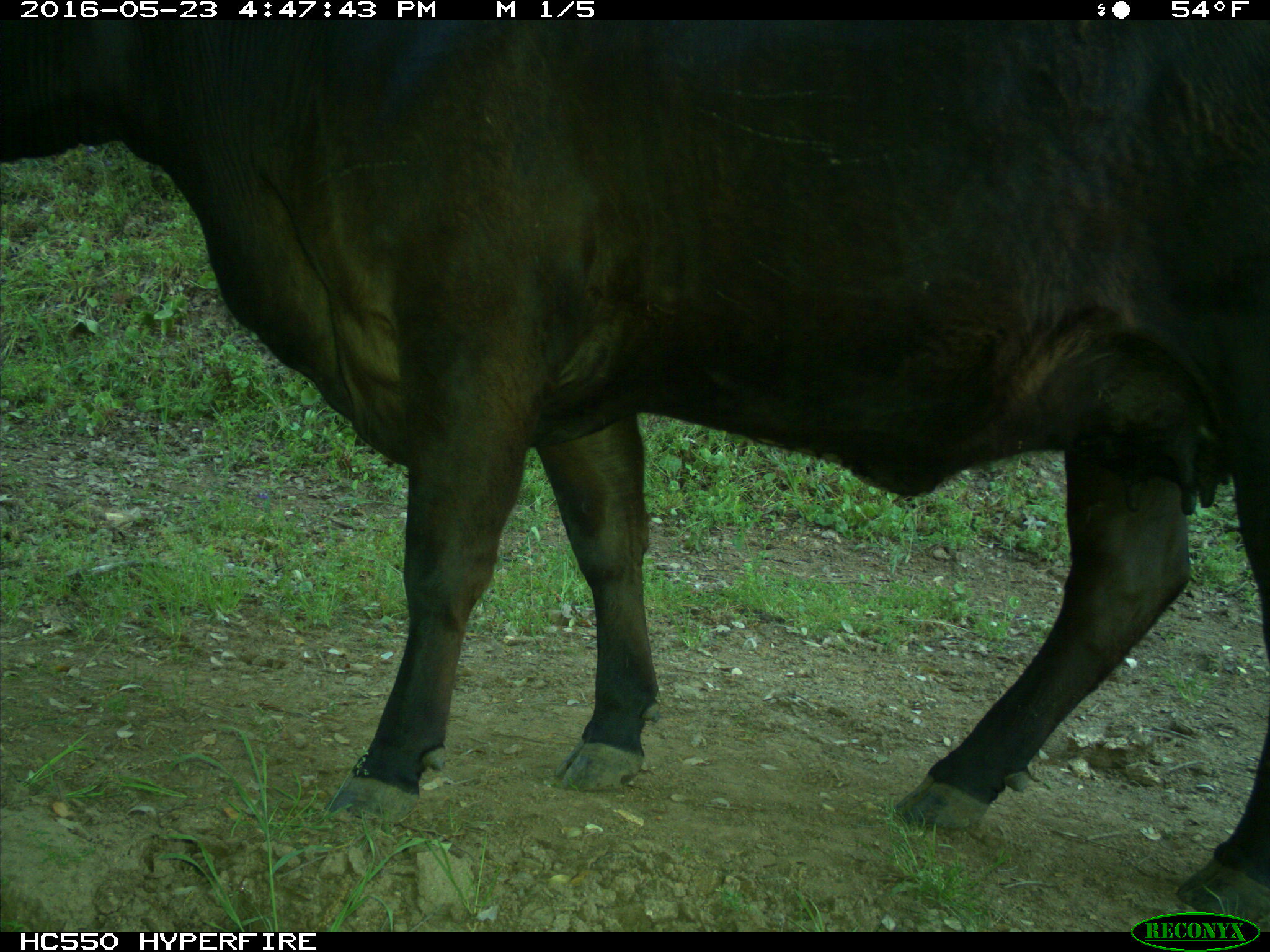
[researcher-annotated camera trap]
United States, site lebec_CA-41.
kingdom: Animalia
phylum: Chordata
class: Mammalia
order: Artiodactyla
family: Bovidae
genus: Bos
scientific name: Bos taurus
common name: domestic cow